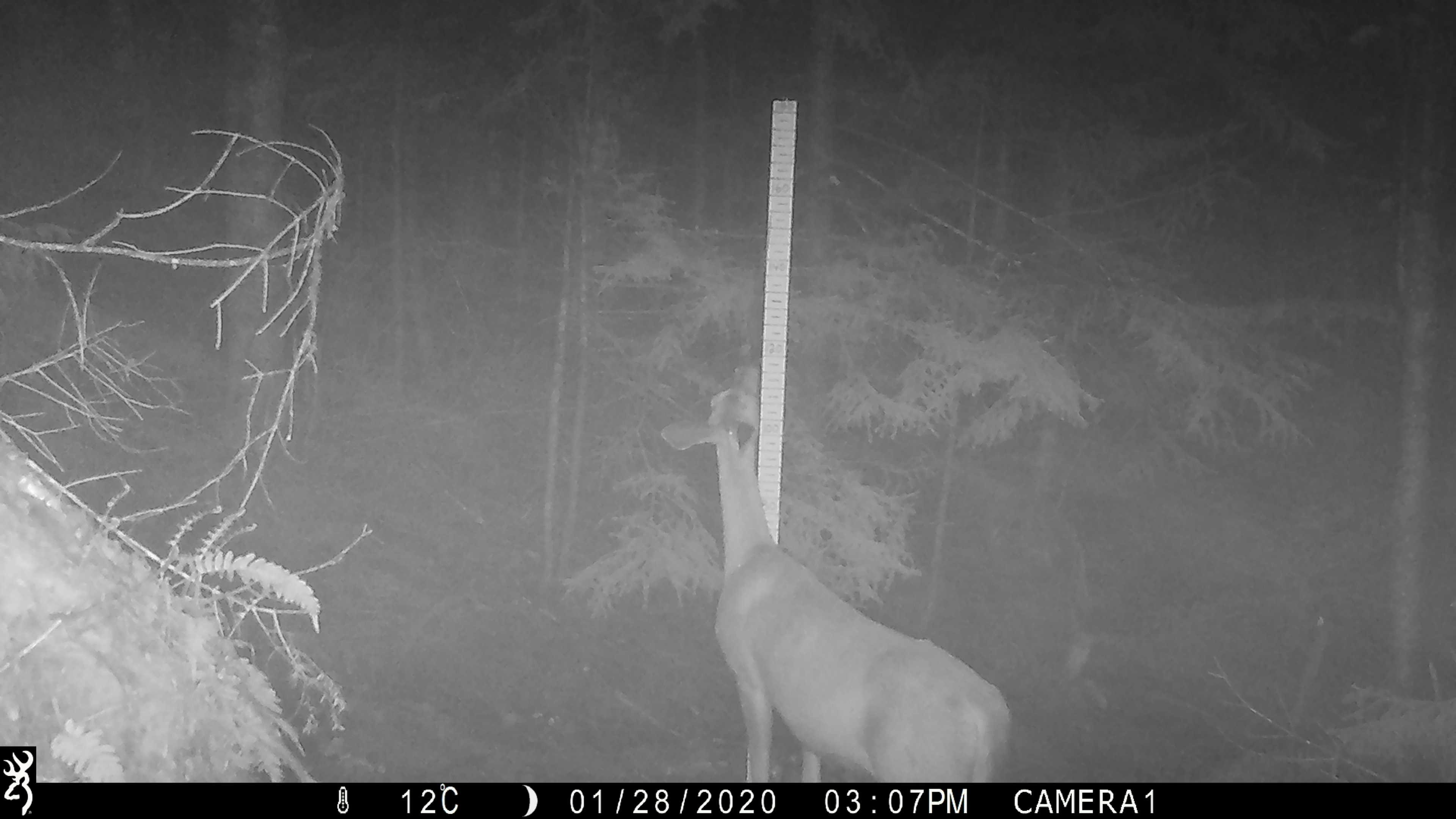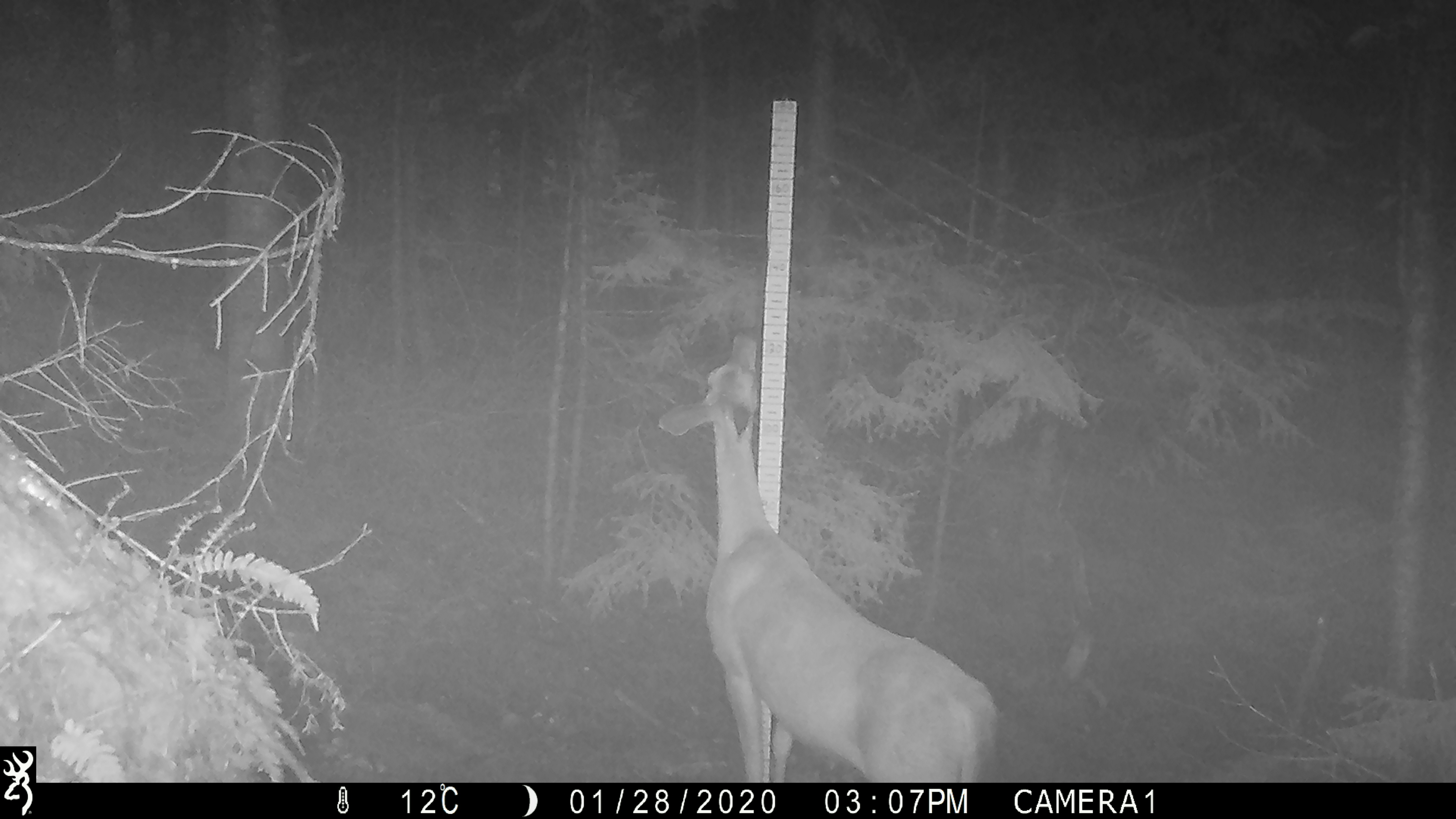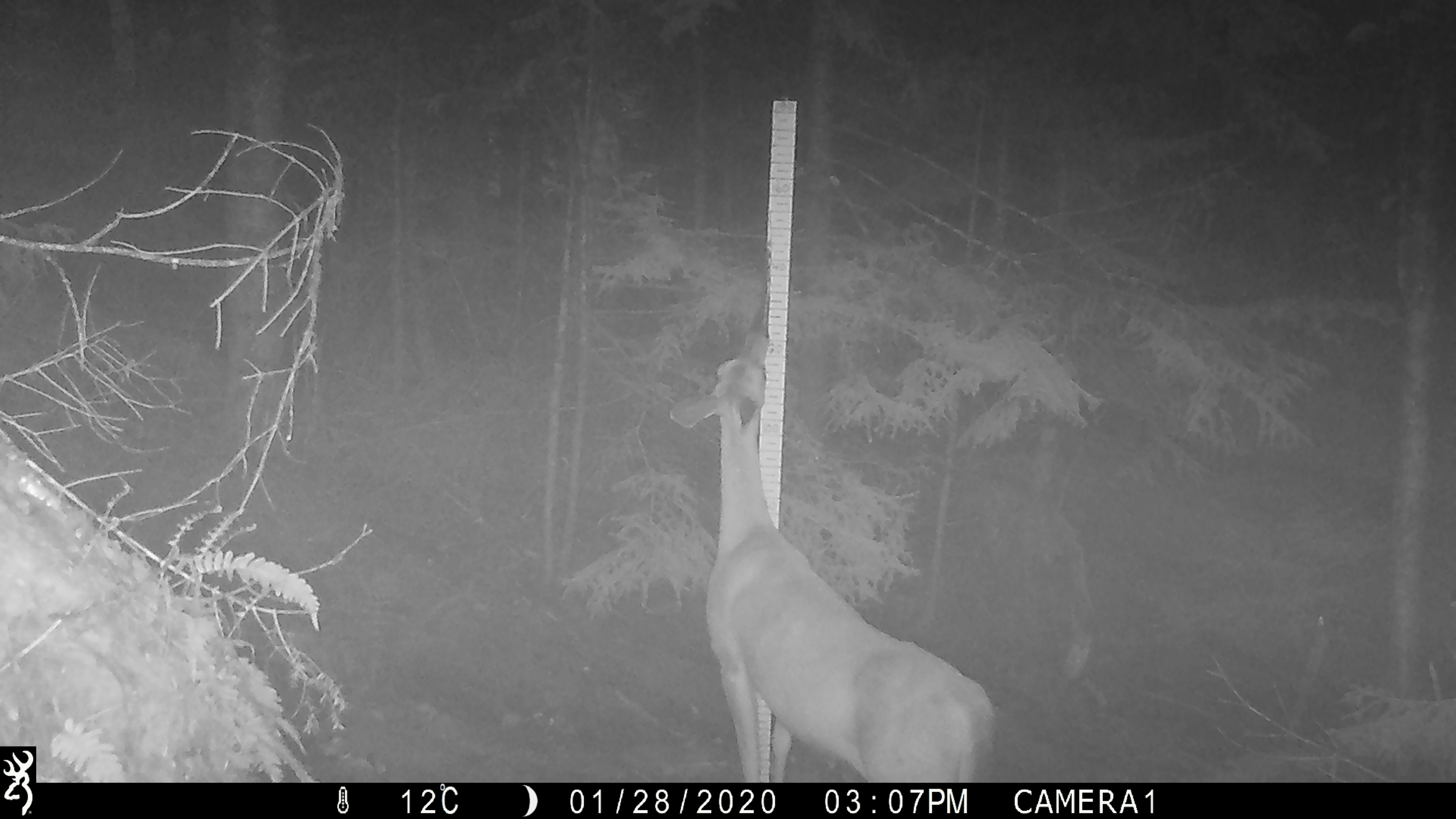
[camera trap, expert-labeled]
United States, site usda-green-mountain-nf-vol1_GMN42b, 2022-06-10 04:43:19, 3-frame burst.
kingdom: Animalia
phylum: Chordata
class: Mammalia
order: Artiodactyla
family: Cervidae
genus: Odocoileus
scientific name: Odocoileus virginianus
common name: white-tailed deer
White-tailed deer (Odocoileus virginianus).